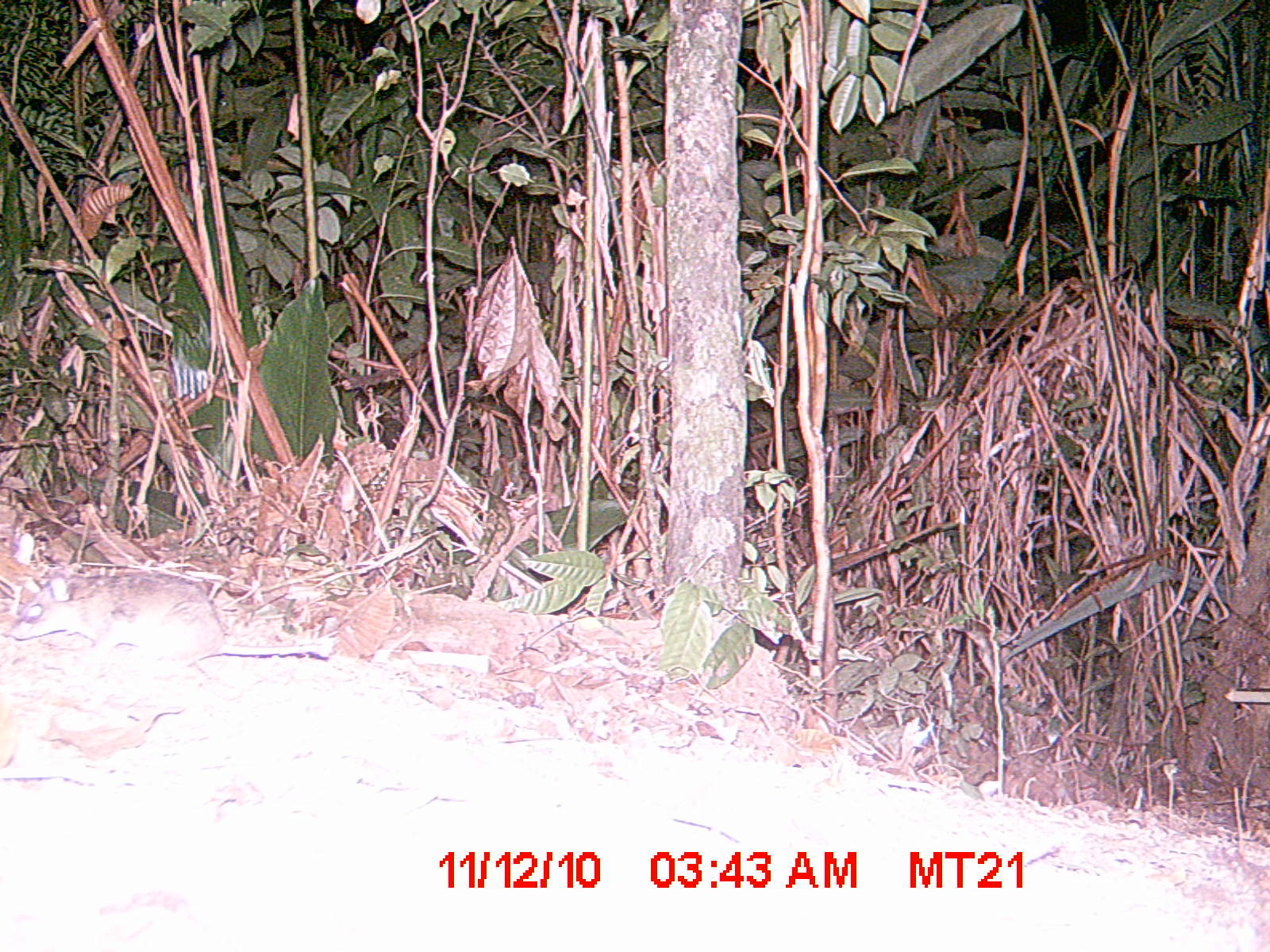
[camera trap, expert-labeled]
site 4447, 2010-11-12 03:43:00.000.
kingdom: Animalia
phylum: Chordata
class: Mammalia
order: Rodentia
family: Nesomyidae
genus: Hypogeomys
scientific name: Hypogeomys antimena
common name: malagasy giant rat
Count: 1.